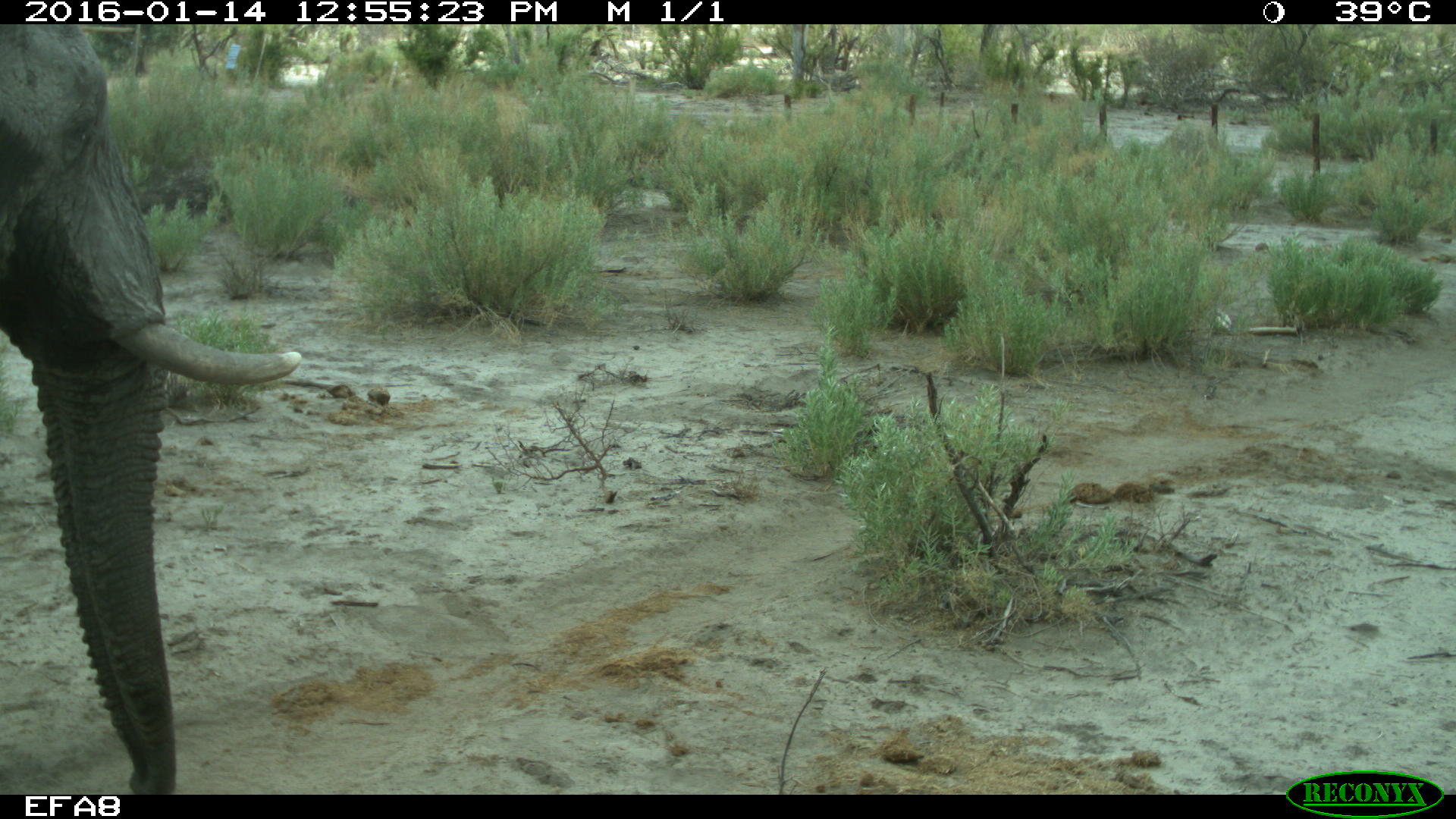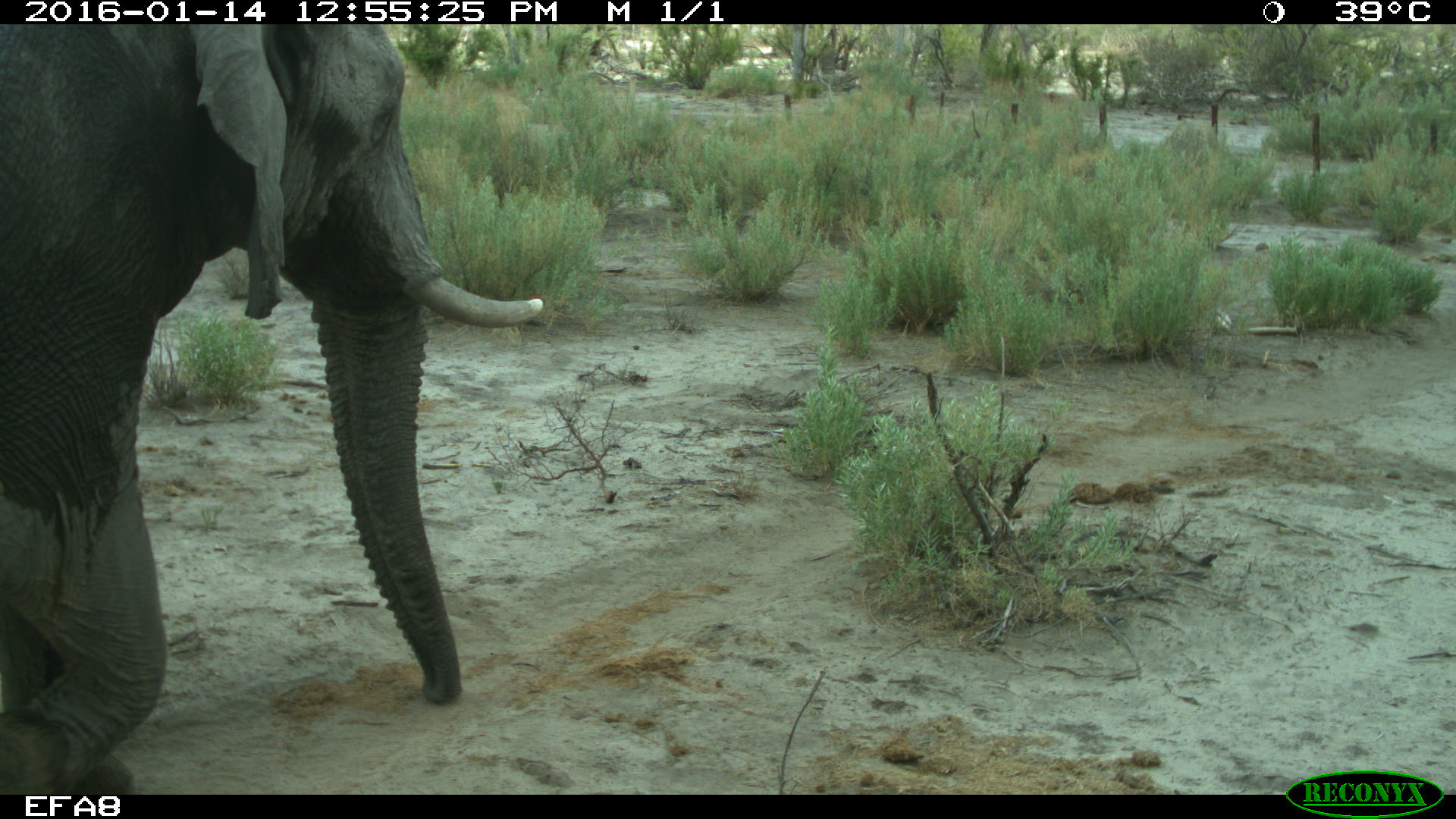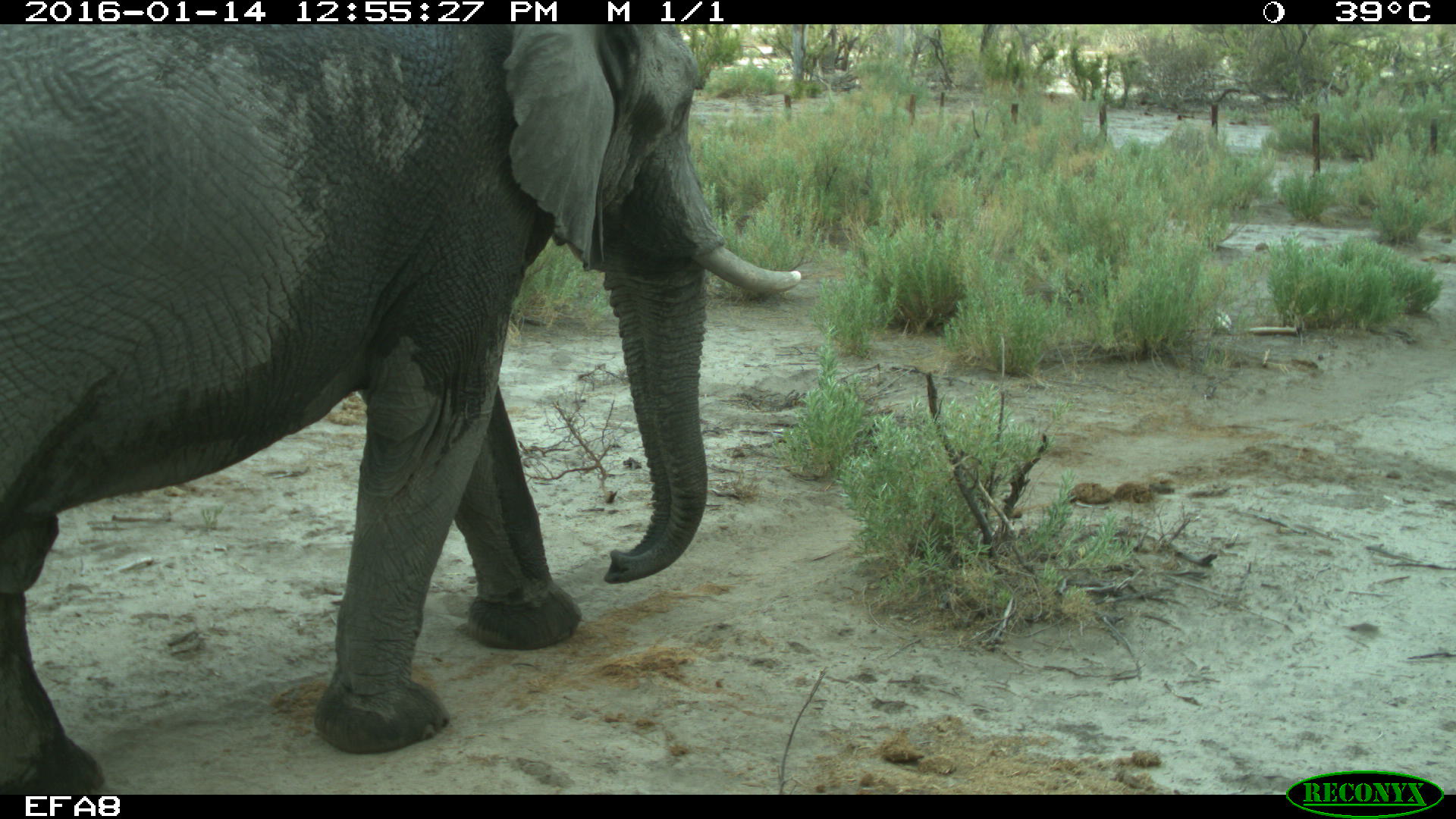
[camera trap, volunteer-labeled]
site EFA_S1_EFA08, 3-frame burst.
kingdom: Animalia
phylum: Chordata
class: Mammalia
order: Proboscidea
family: Elephantidae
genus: Loxodonta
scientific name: Loxodonta africana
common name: african bush elephant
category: elephant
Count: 1.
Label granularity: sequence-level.